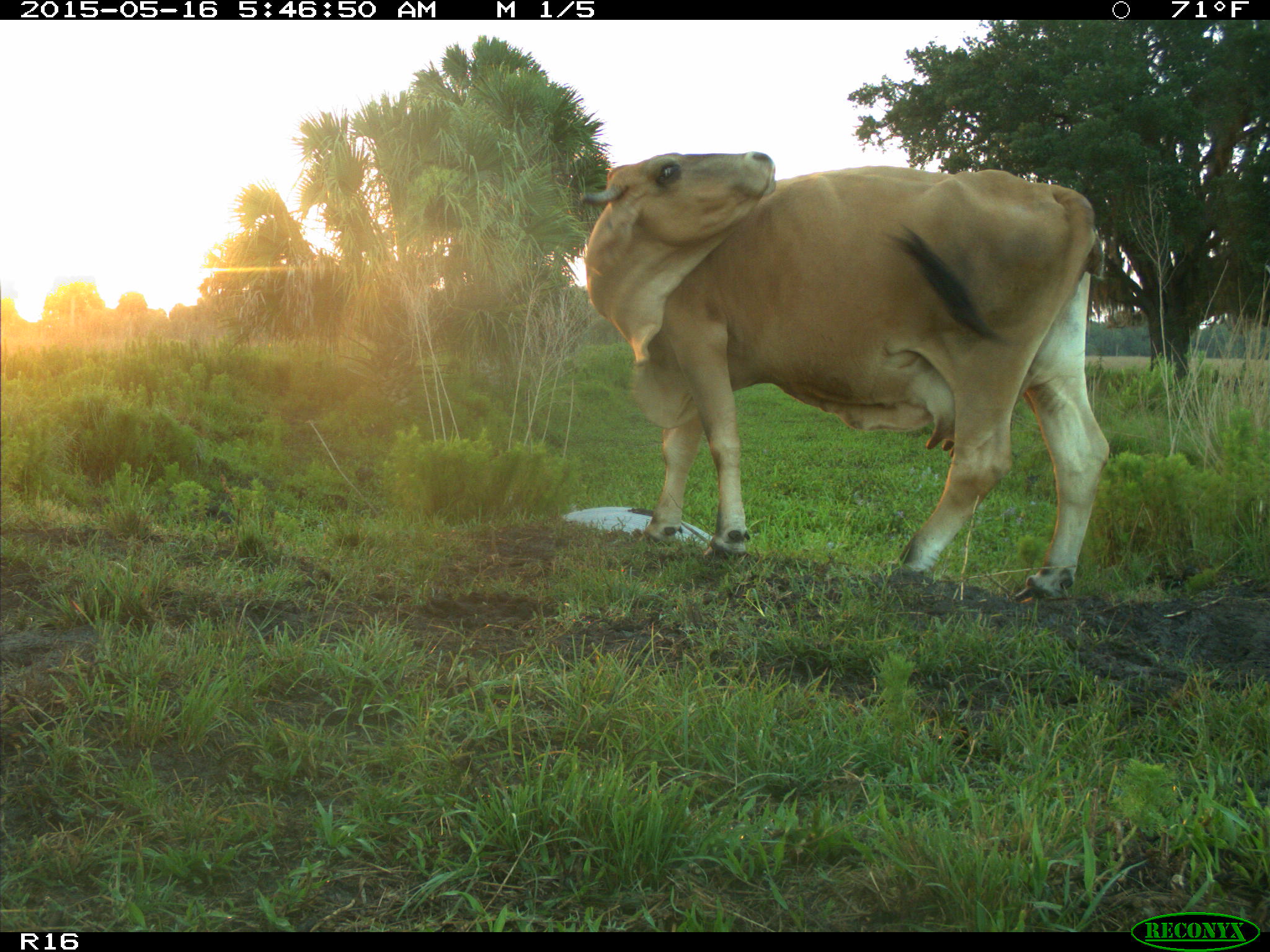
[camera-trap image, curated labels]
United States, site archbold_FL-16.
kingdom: Animalia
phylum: Chordata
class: Mammalia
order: Artiodactyla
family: Bovidae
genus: Bos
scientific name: Bos taurus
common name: domestic cow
Bos taurus (domestic cow).